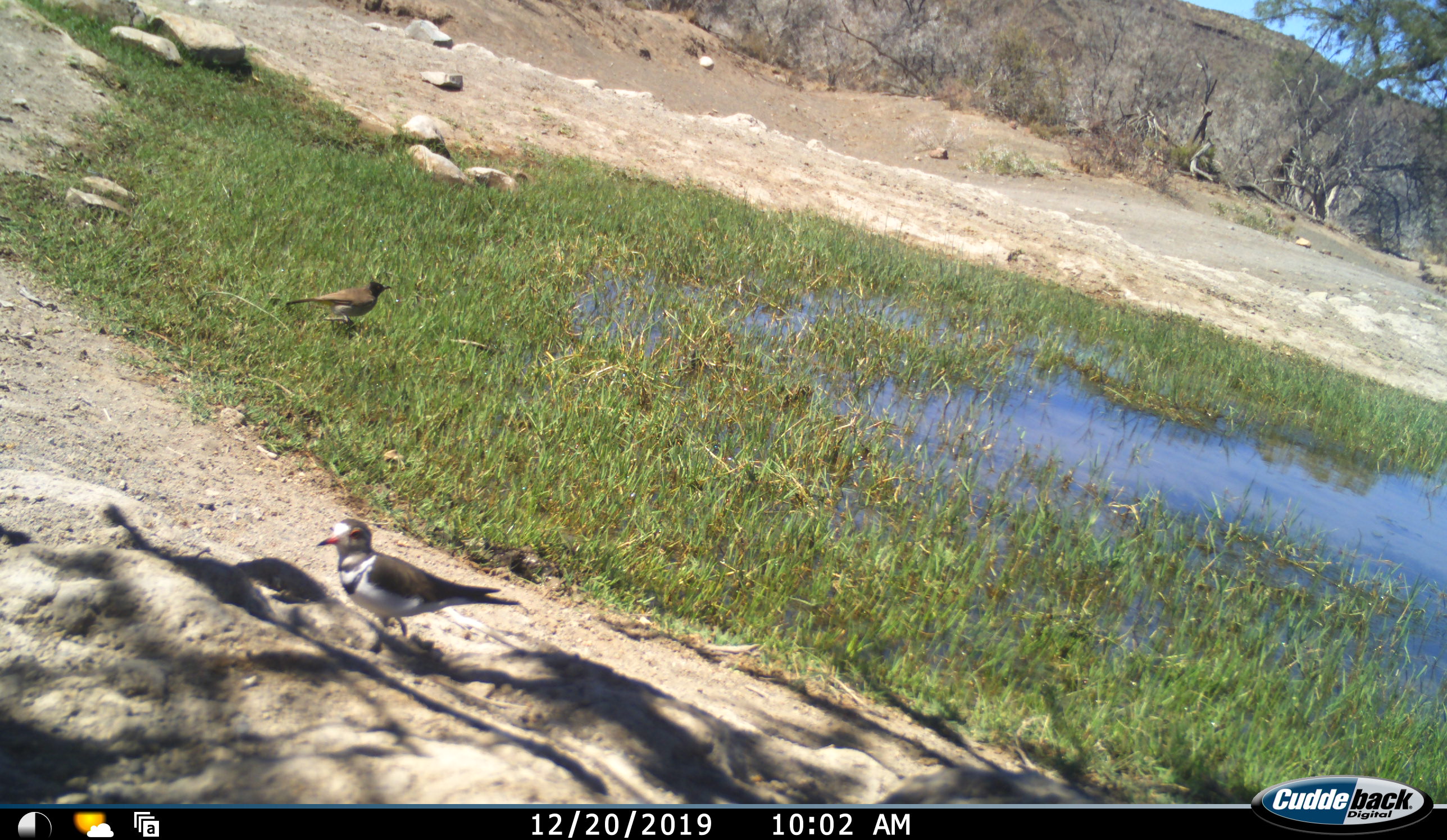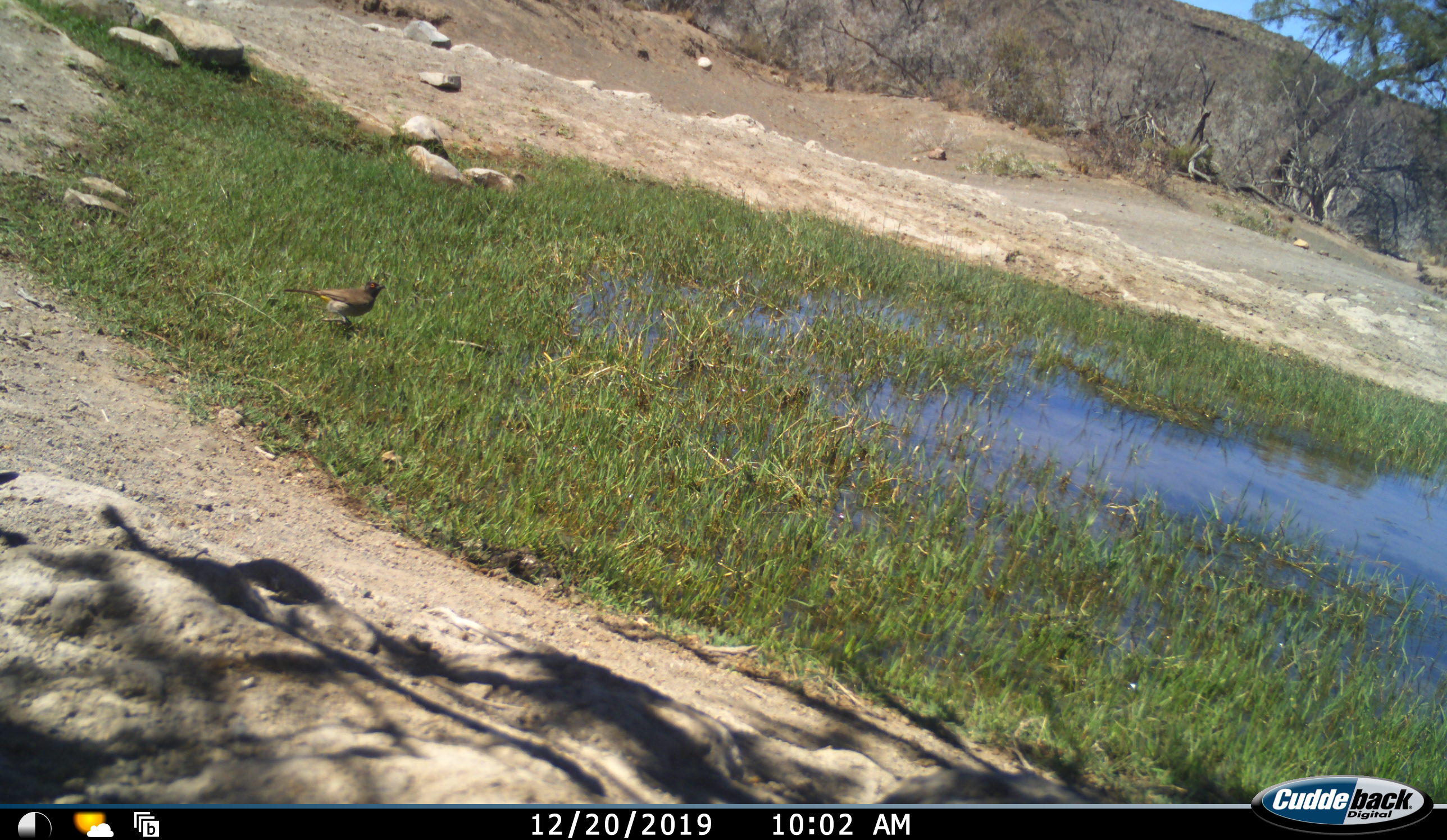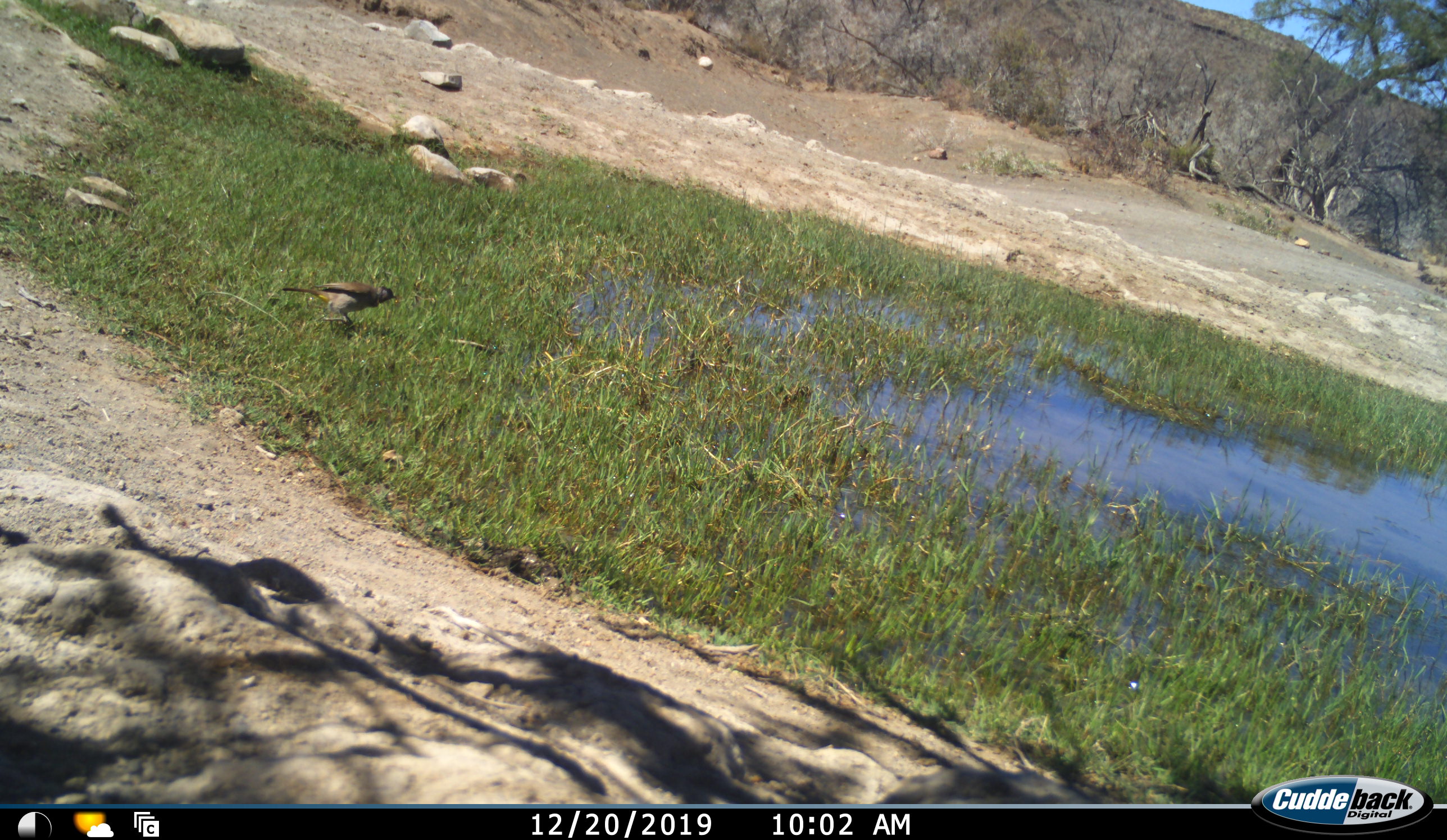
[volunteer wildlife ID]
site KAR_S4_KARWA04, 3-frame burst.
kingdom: Animalia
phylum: Chordata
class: Aves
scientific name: Aves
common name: bird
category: birdother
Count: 2.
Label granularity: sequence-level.